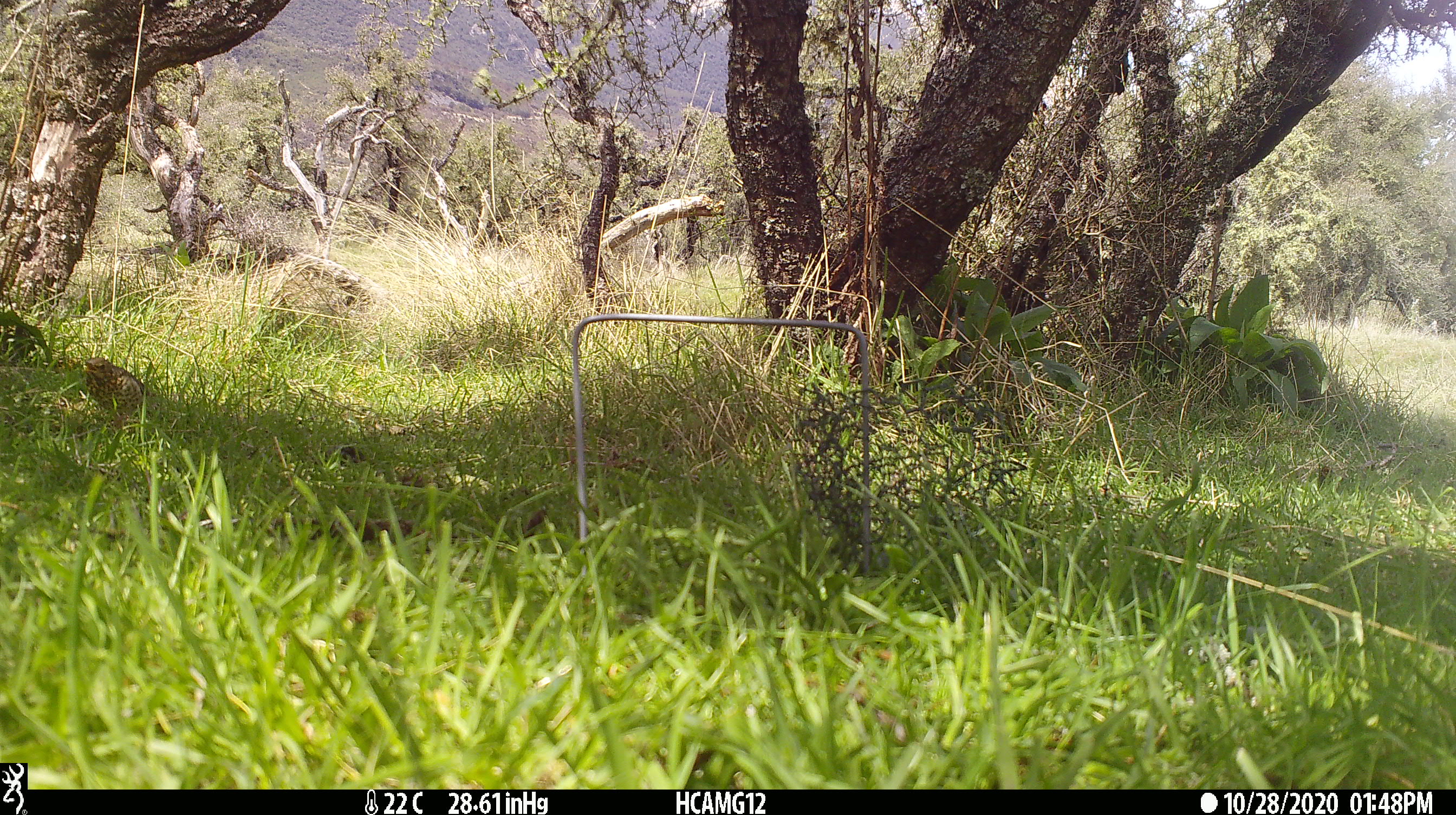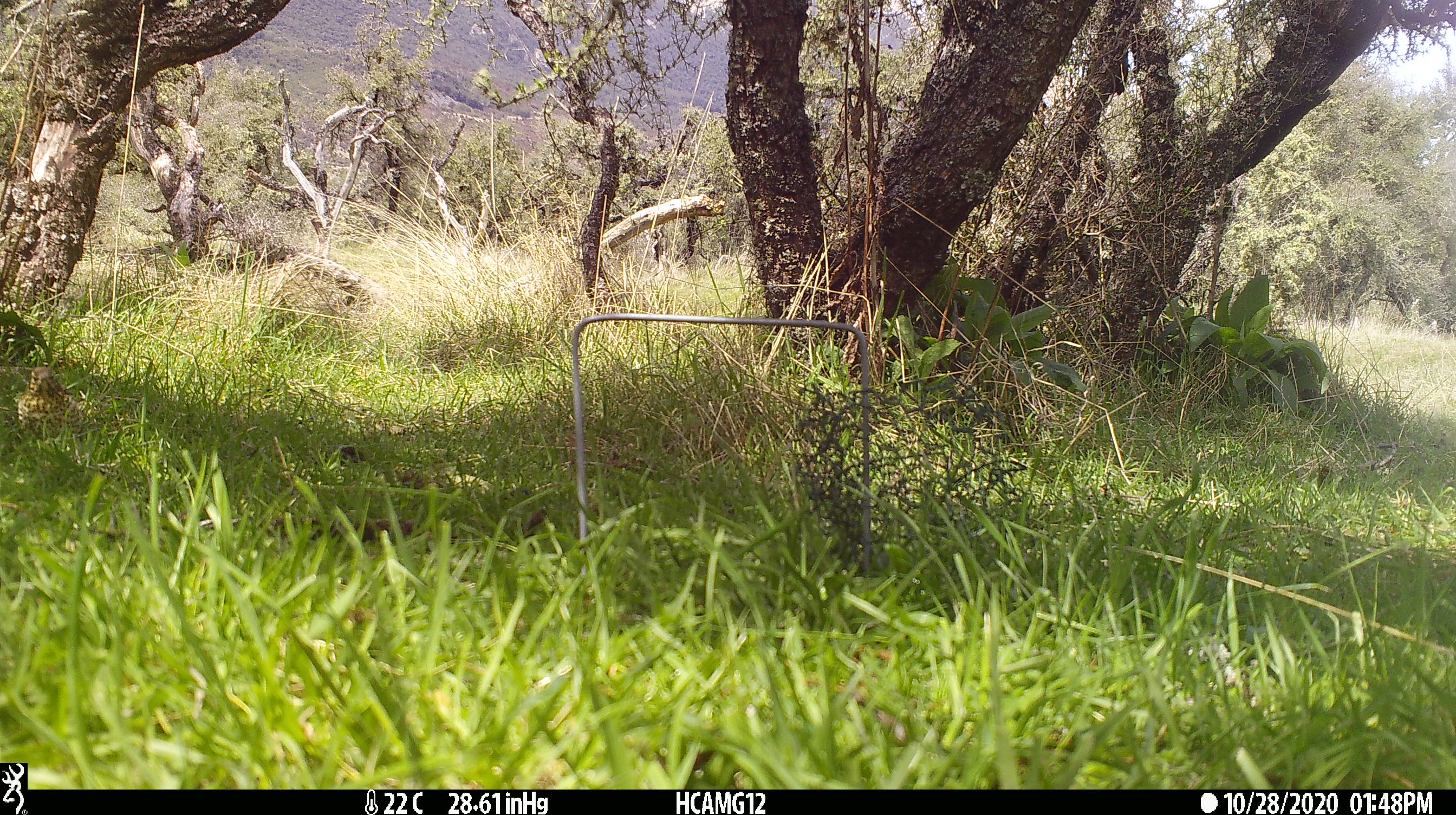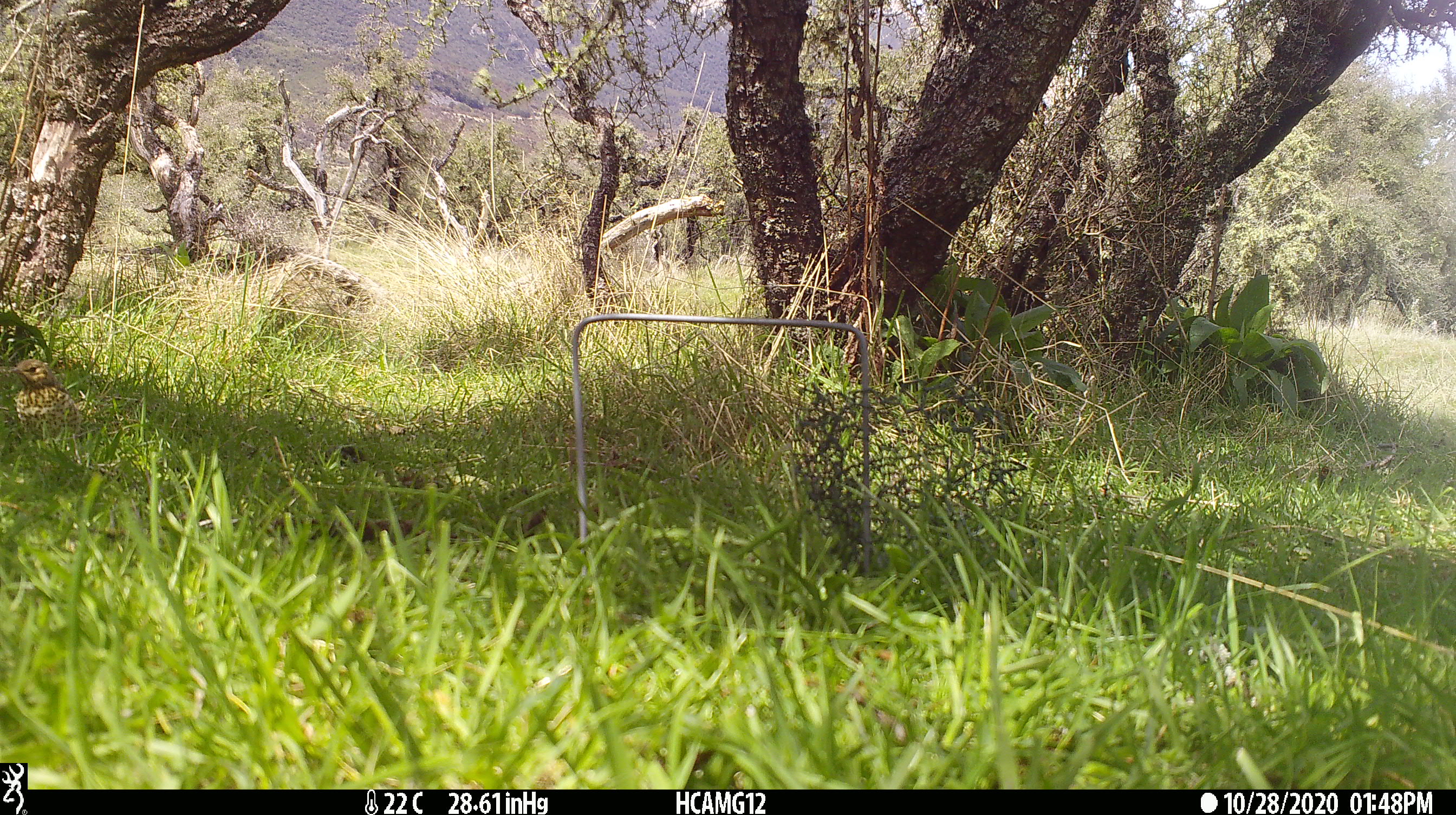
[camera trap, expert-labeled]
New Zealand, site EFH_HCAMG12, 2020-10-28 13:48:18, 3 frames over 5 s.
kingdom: Animalia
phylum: Chordata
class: Aves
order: Passeriformes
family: Turdidae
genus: Turdus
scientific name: Turdus philomelos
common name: song thrush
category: thrush